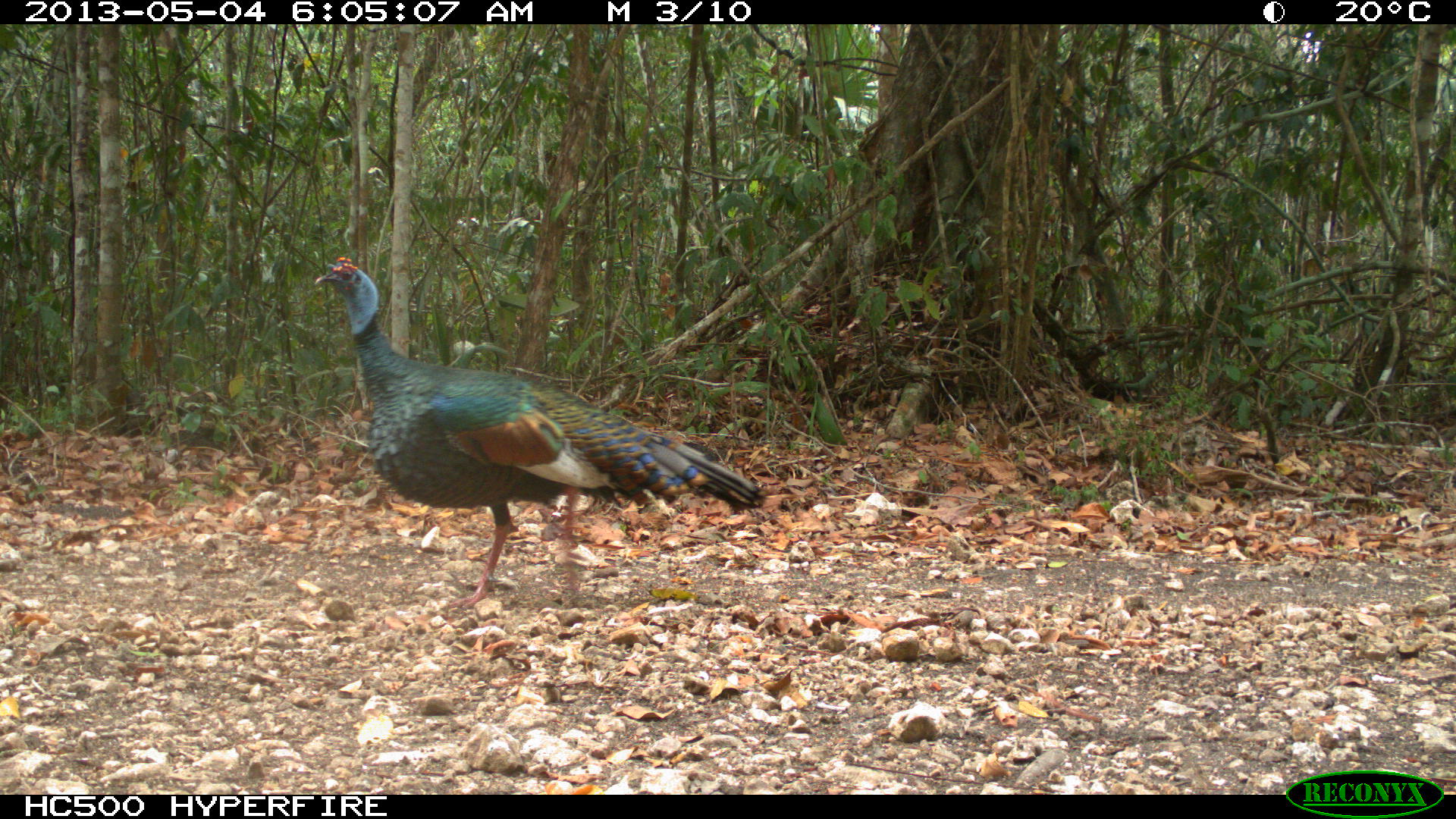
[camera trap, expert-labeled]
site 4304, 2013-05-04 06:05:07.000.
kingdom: Animalia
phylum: Chordata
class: Aves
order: Galliformes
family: Phasianidae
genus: Meleagris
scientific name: Meleagris ocellata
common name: ocellated turkey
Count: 1.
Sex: male.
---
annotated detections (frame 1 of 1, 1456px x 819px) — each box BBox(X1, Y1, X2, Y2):
meleagris ocellata: BBox(310, 254, 764, 610)